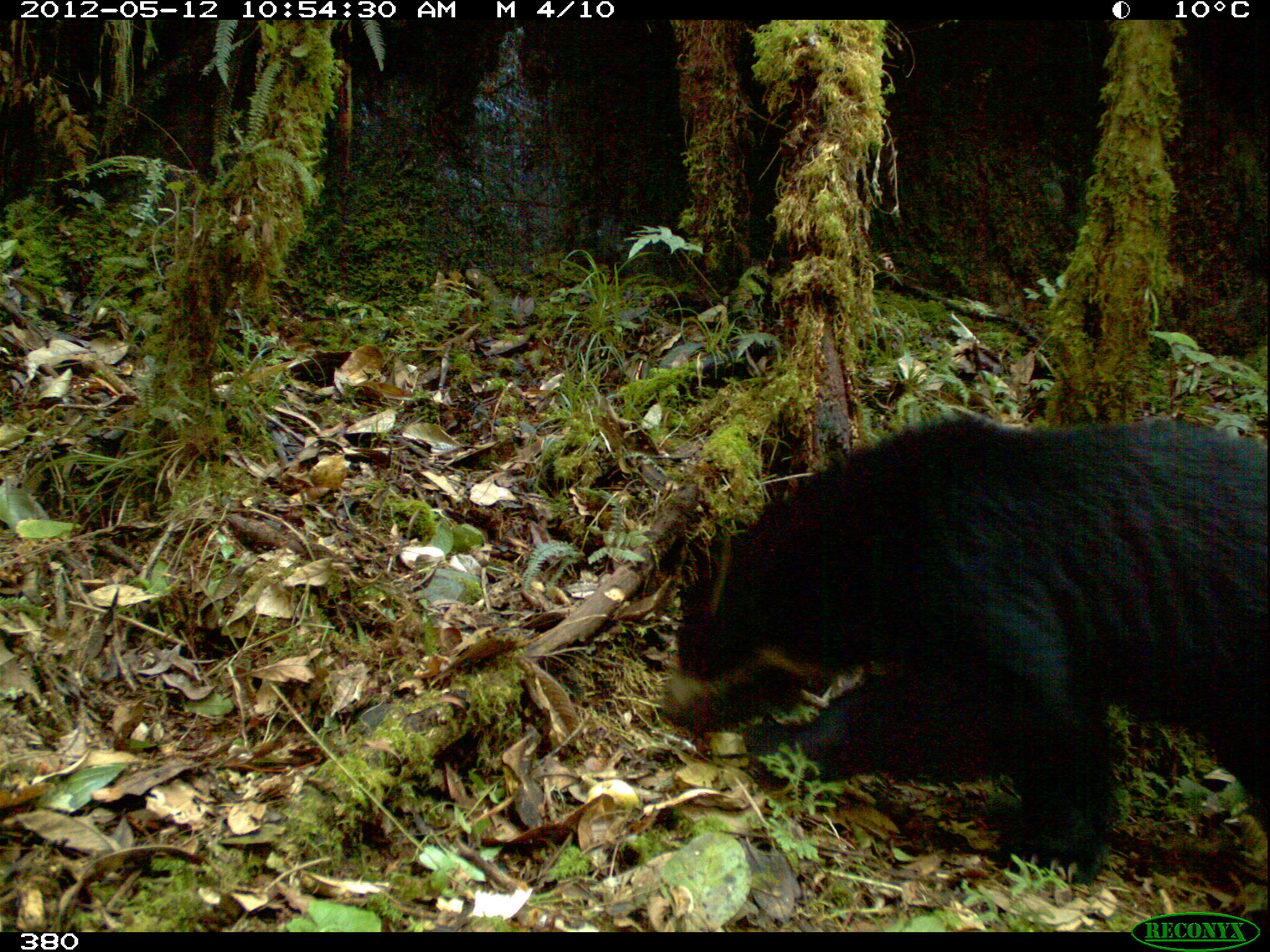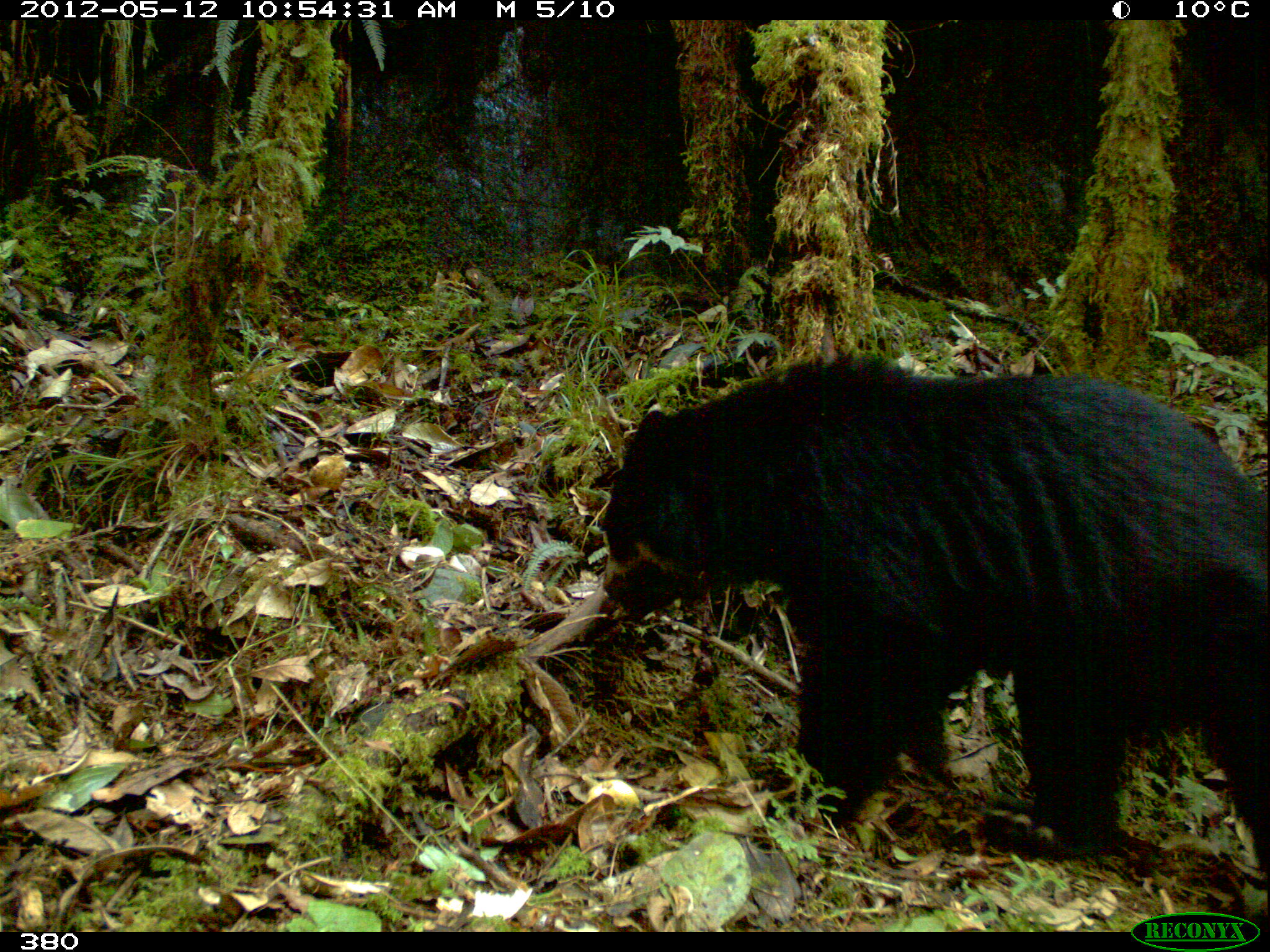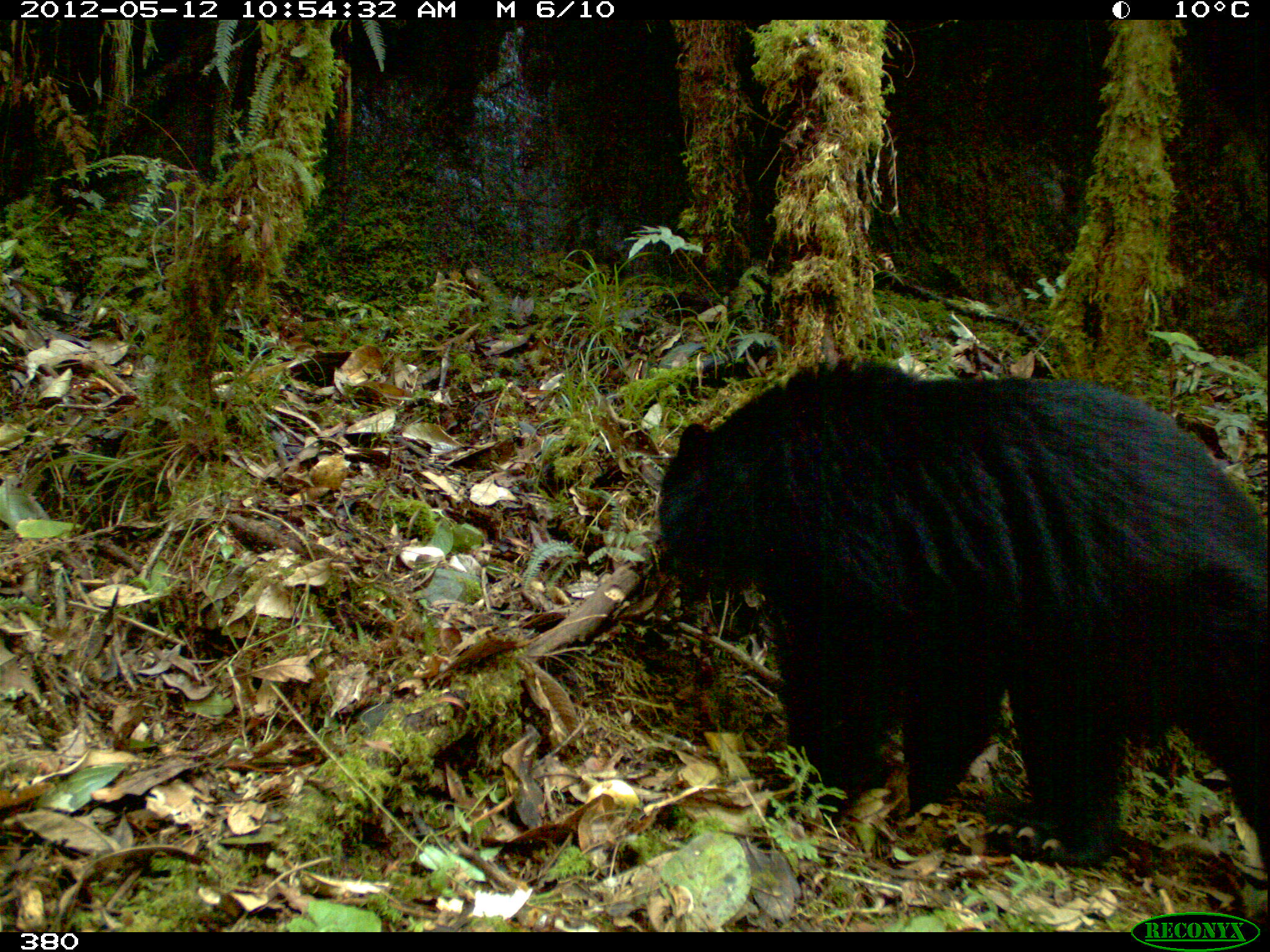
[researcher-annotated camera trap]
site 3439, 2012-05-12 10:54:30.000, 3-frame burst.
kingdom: Animalia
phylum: Chordata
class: Mammalia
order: Carnivora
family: Ursidae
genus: Tremarctos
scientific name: Tremarctos ornatus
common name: spectacled bear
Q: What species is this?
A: Tremarctos ornatus (spectacled bear).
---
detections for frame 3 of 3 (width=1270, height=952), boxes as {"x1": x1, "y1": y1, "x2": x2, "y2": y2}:
tremarctos ornatus: {"x1": 652, "y1": 353, "x2": 1270, "y2": 881}